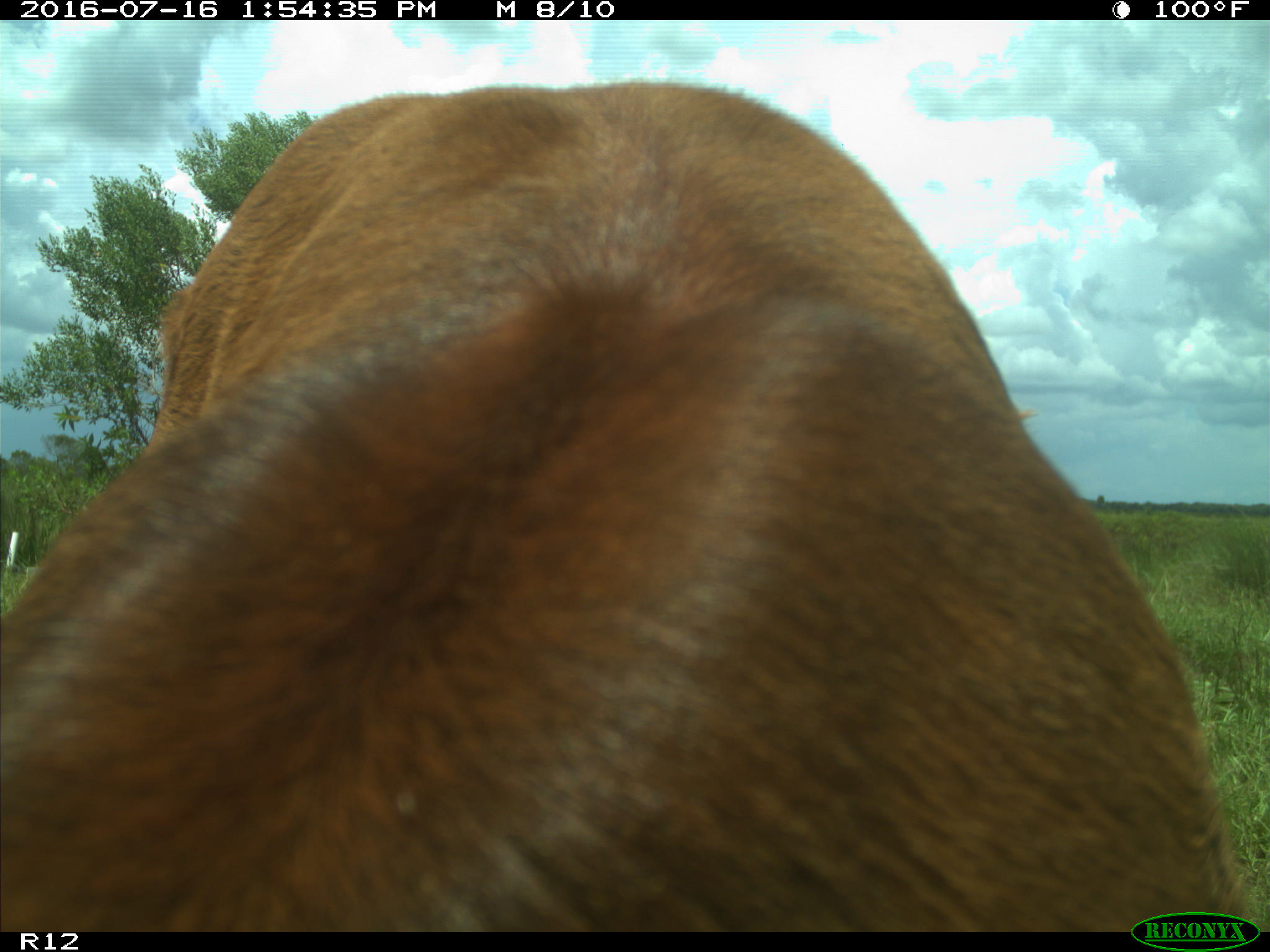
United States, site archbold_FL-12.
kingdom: Animalia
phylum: Chordata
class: Mammalia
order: Artiodactyla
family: Bovidae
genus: Bos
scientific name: Bos taurus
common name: domestic cow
Bos taurus (domestic cow).